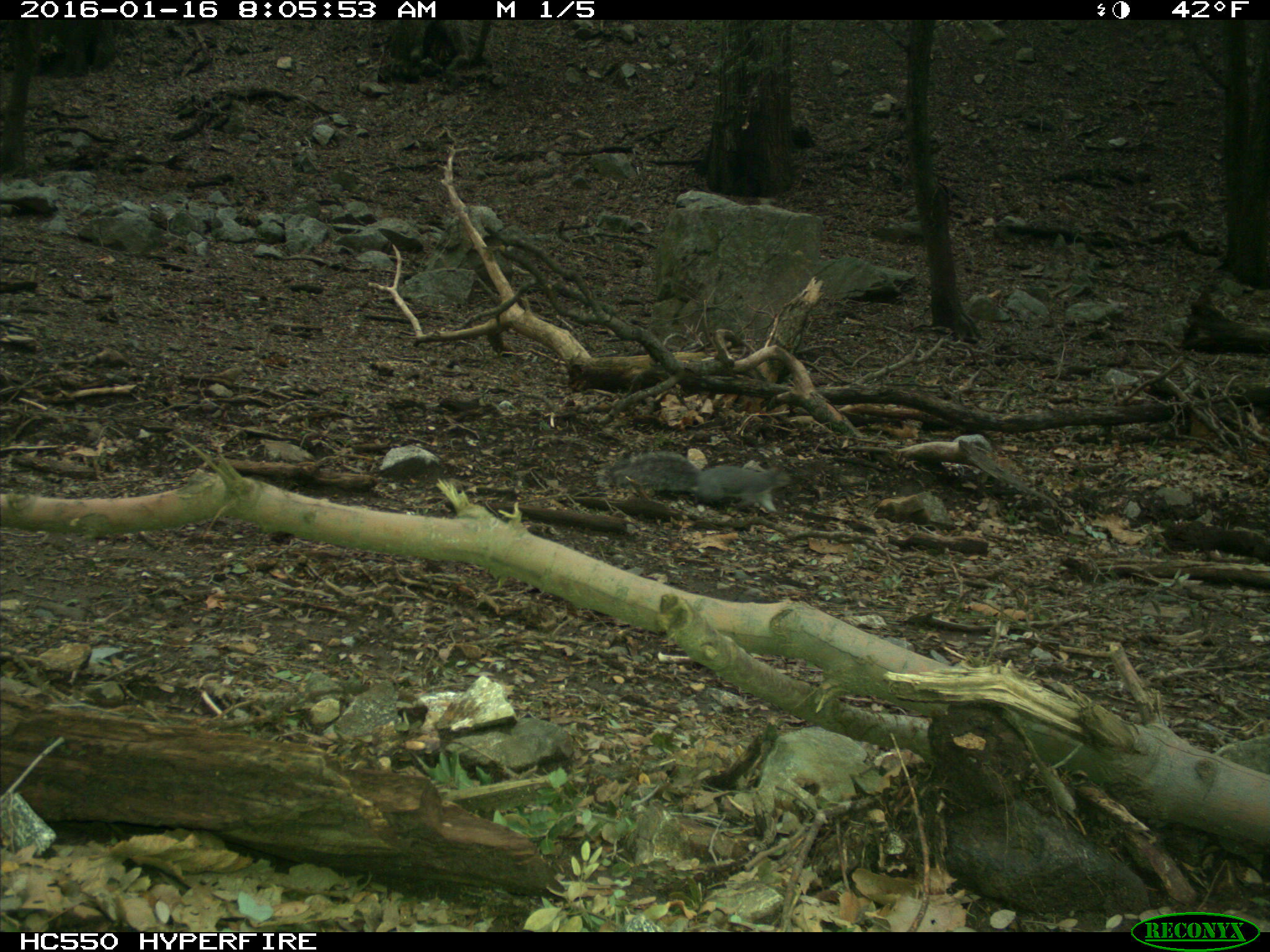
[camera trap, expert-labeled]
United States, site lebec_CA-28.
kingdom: Animalia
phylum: Chordata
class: Mammalia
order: Rodentia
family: Sciuridae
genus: Sciurus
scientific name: Sciurus carolinensis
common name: eastern gray squirrel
Sciurus carolinensis (eastern gray squirrel).